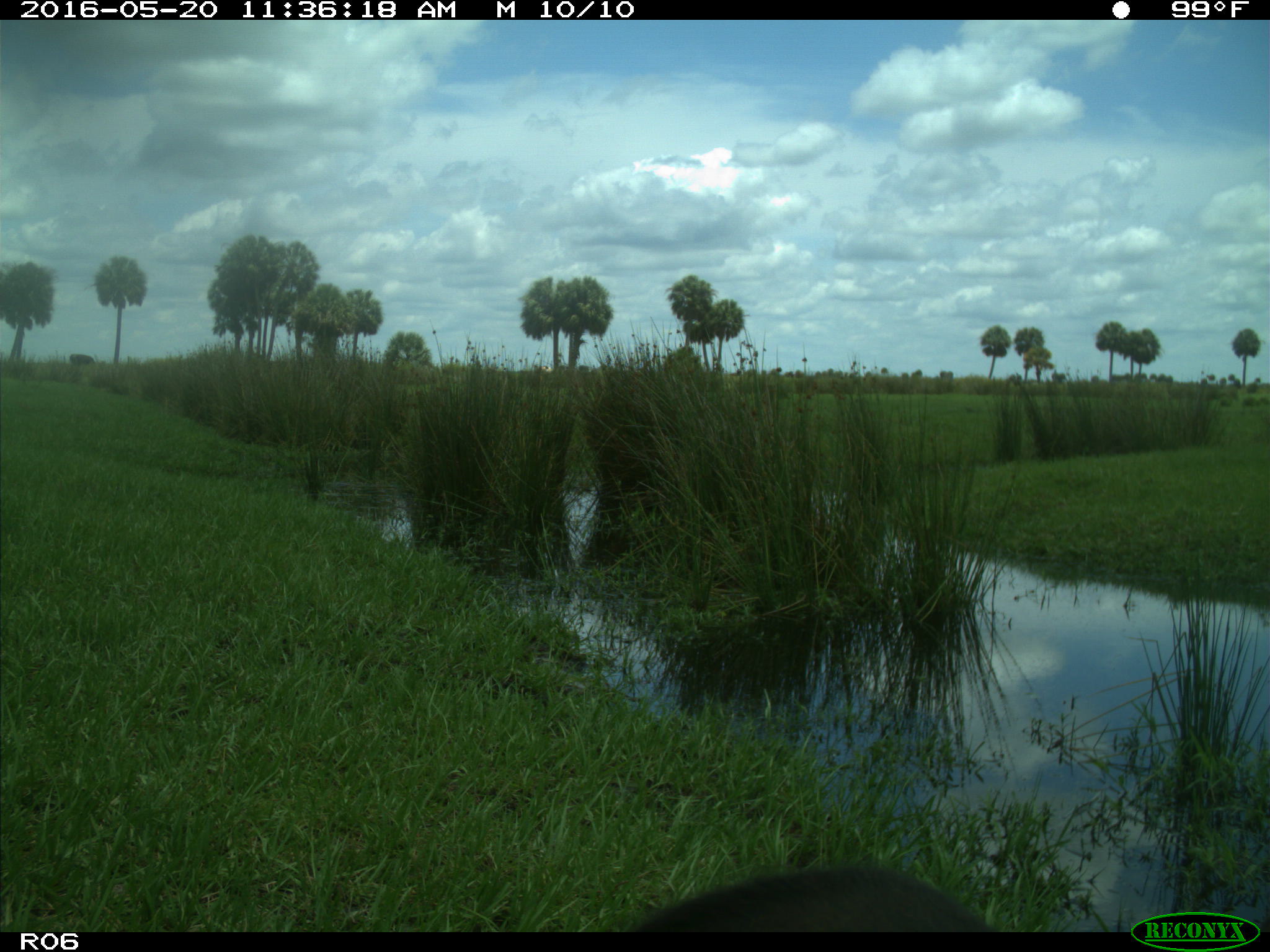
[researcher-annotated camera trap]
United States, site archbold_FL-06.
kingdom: Animalia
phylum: Chordata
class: Mammalia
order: Artiodactyla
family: Bovidae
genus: Bos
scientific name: Bos taurus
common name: domestic cow